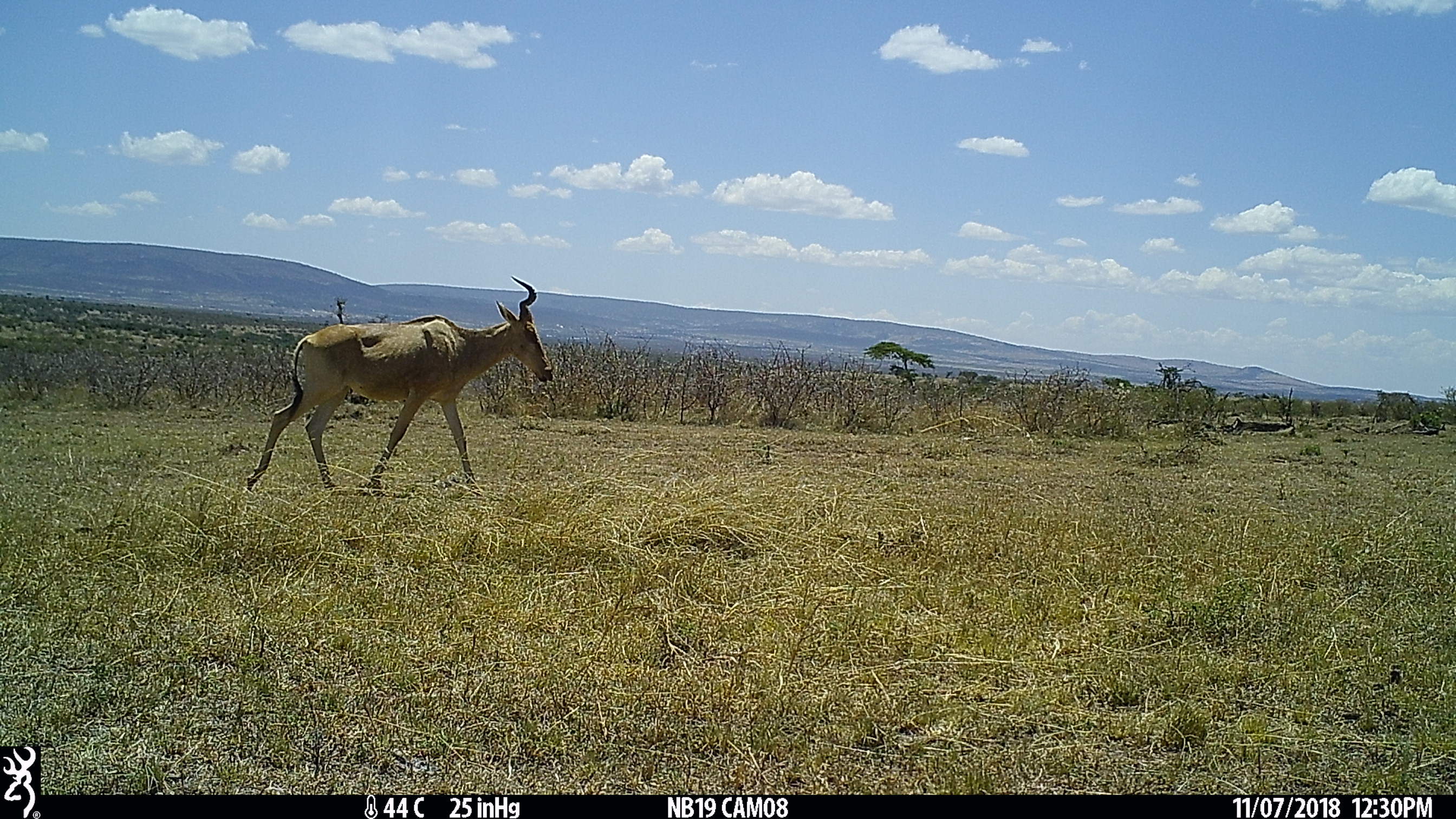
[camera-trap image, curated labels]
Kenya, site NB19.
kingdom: Animalia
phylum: Chordata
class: Mammalia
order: Artiodactyla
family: Bovidae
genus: Alcelaphus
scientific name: Alcelaphus buselaphus cokii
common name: coke's hartebeest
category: hartebeest cokes